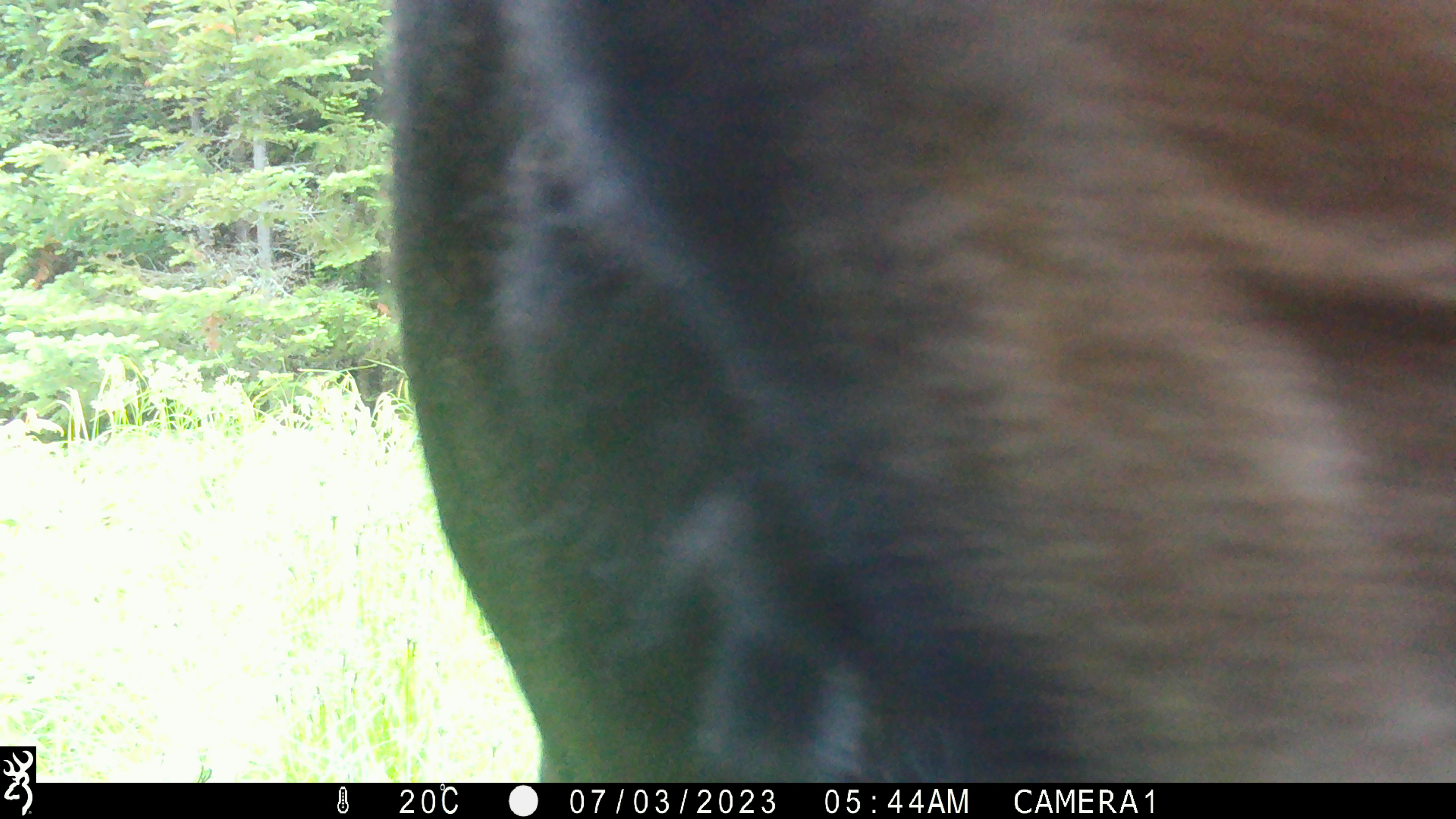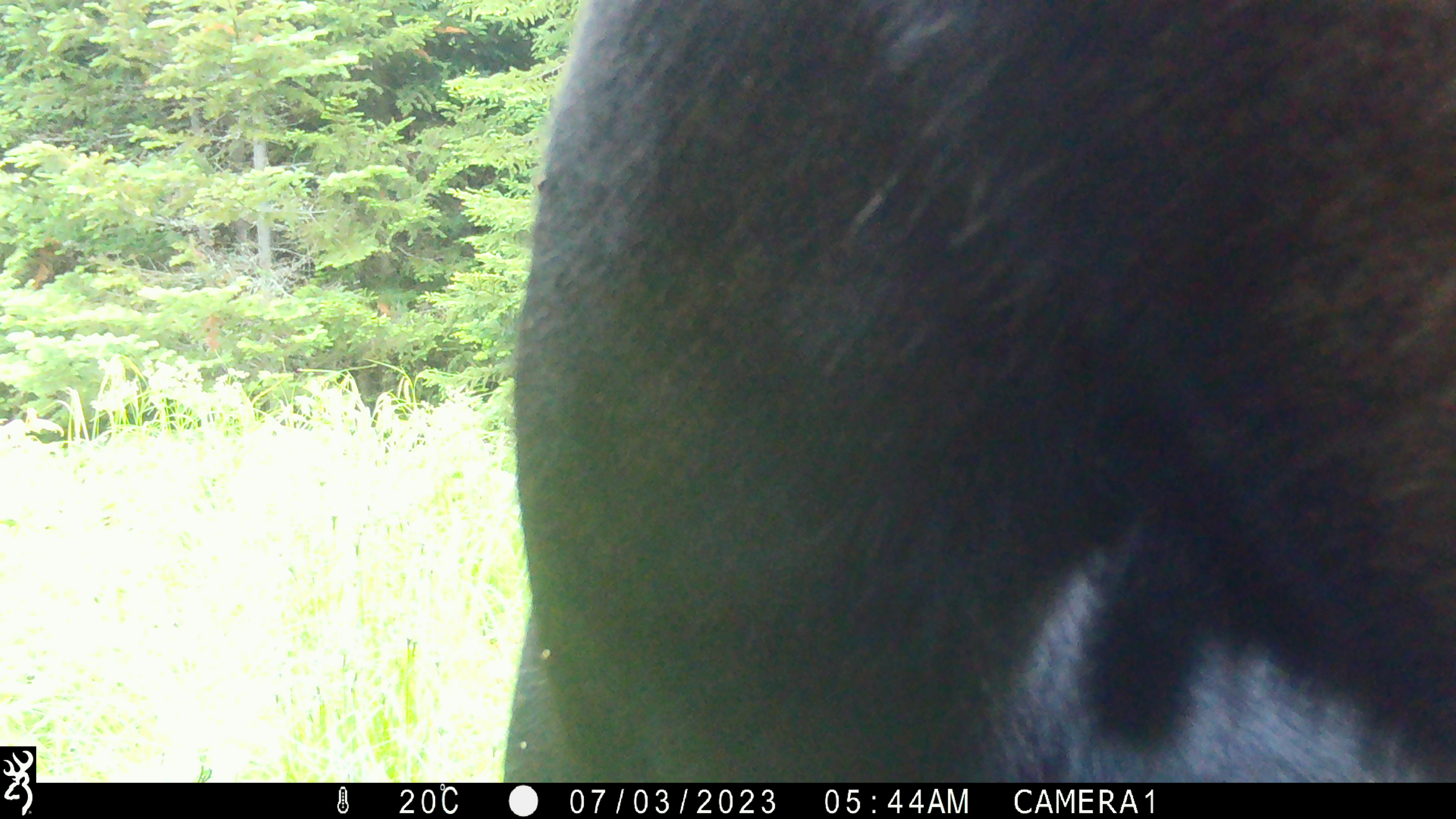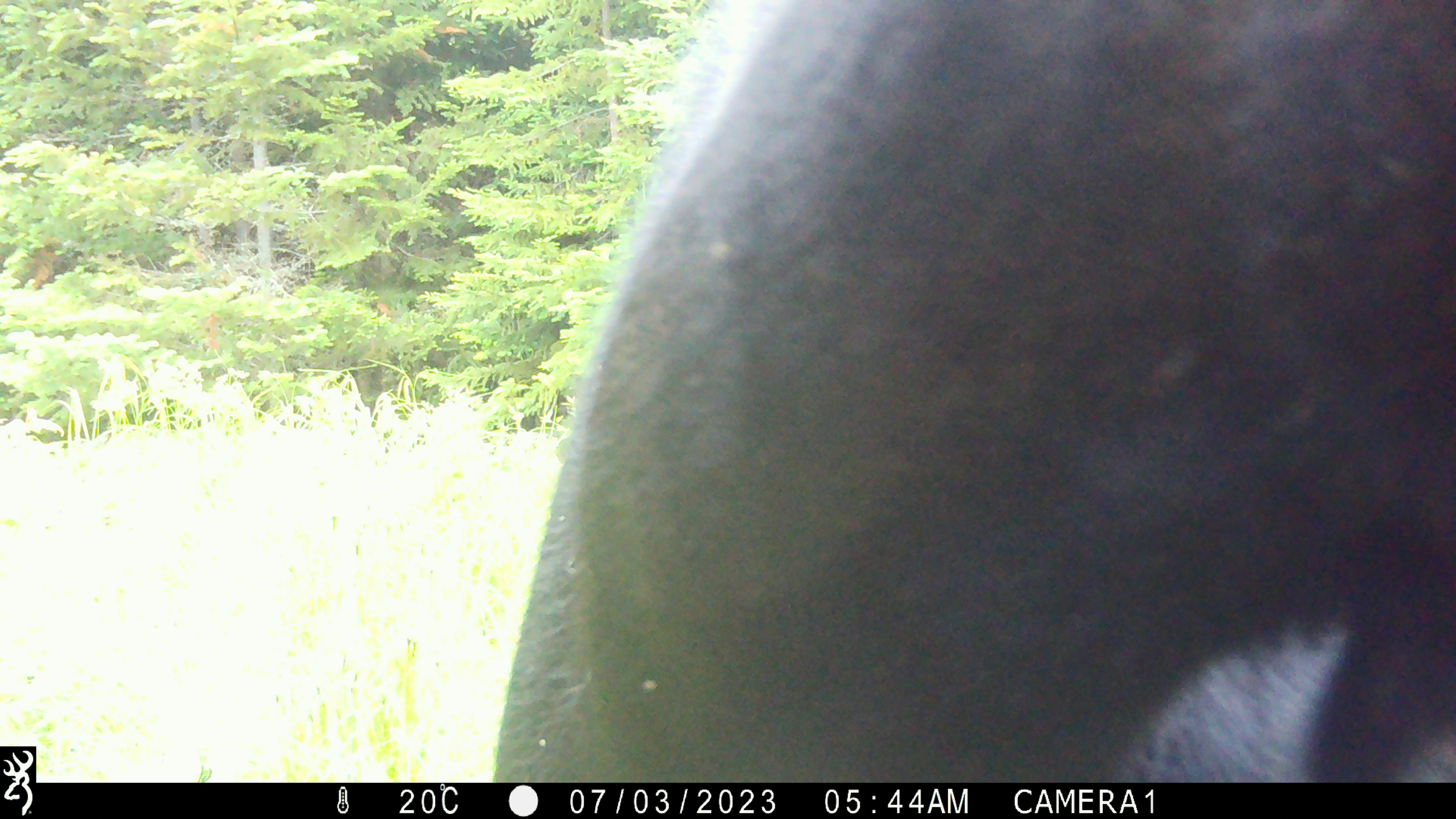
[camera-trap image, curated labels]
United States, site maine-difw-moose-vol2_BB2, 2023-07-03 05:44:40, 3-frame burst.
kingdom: Animalia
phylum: Chordata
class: Mammalia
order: Artiodactyla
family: Cervidae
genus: Alces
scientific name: Alces alces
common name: moose